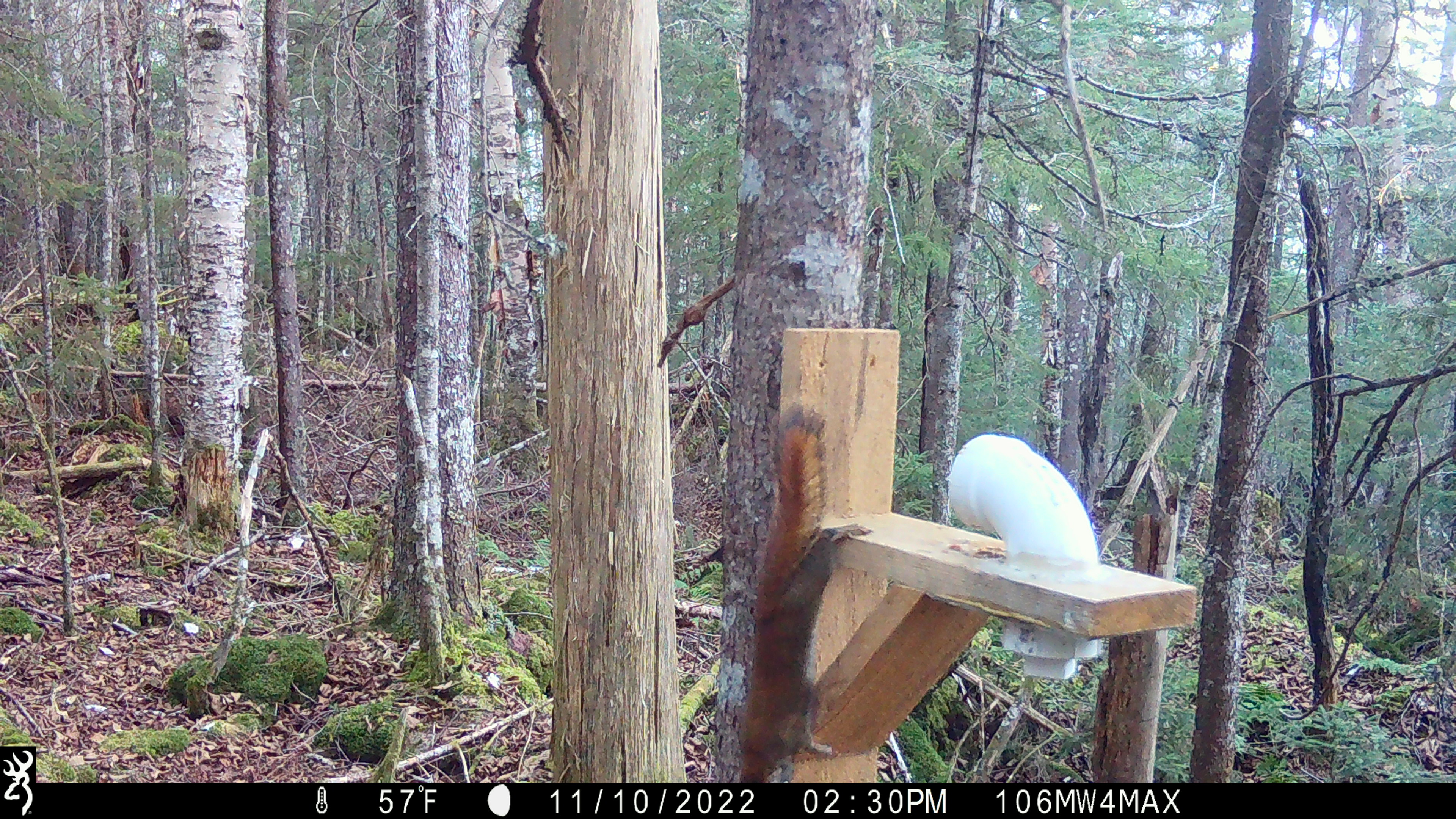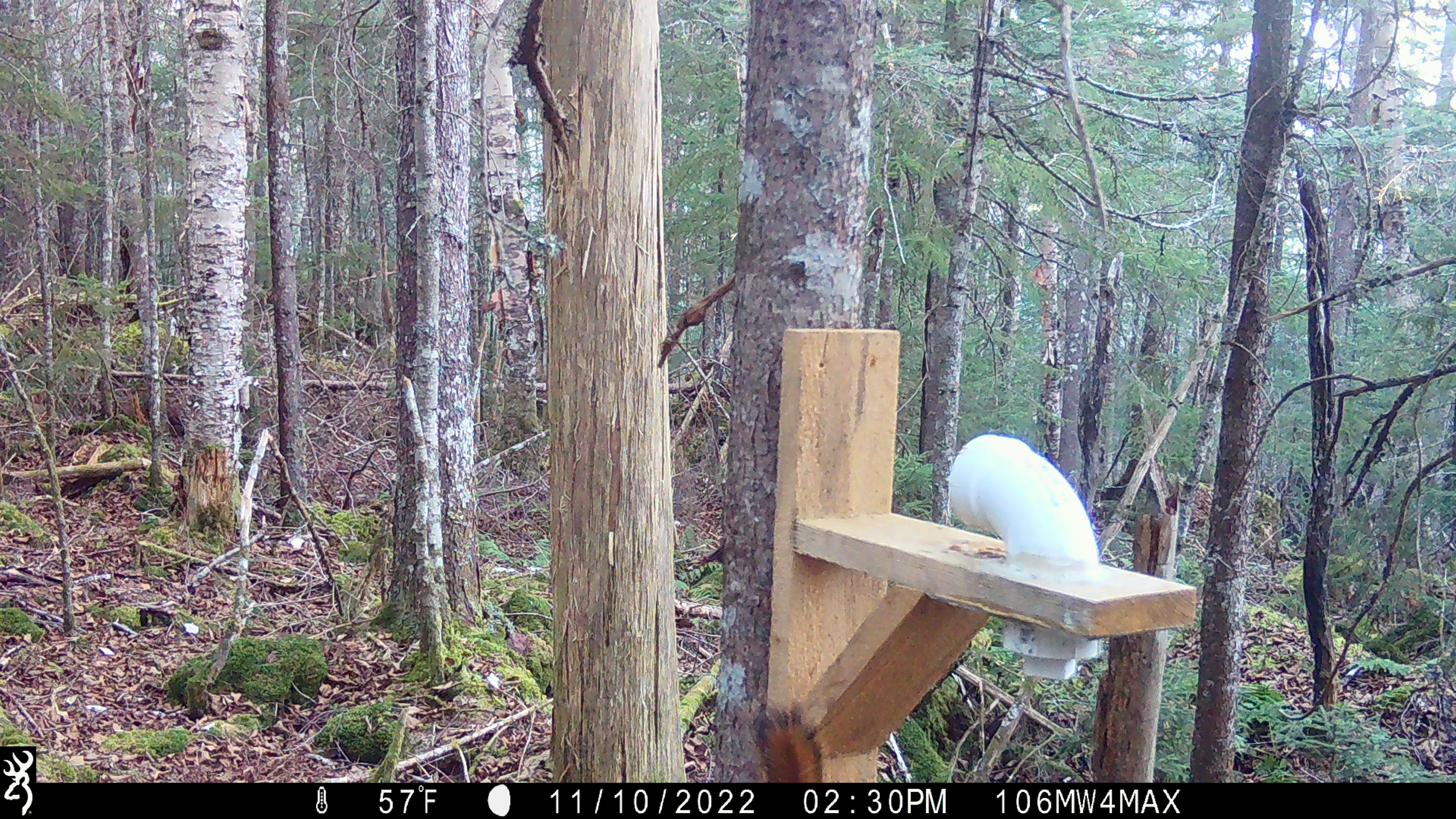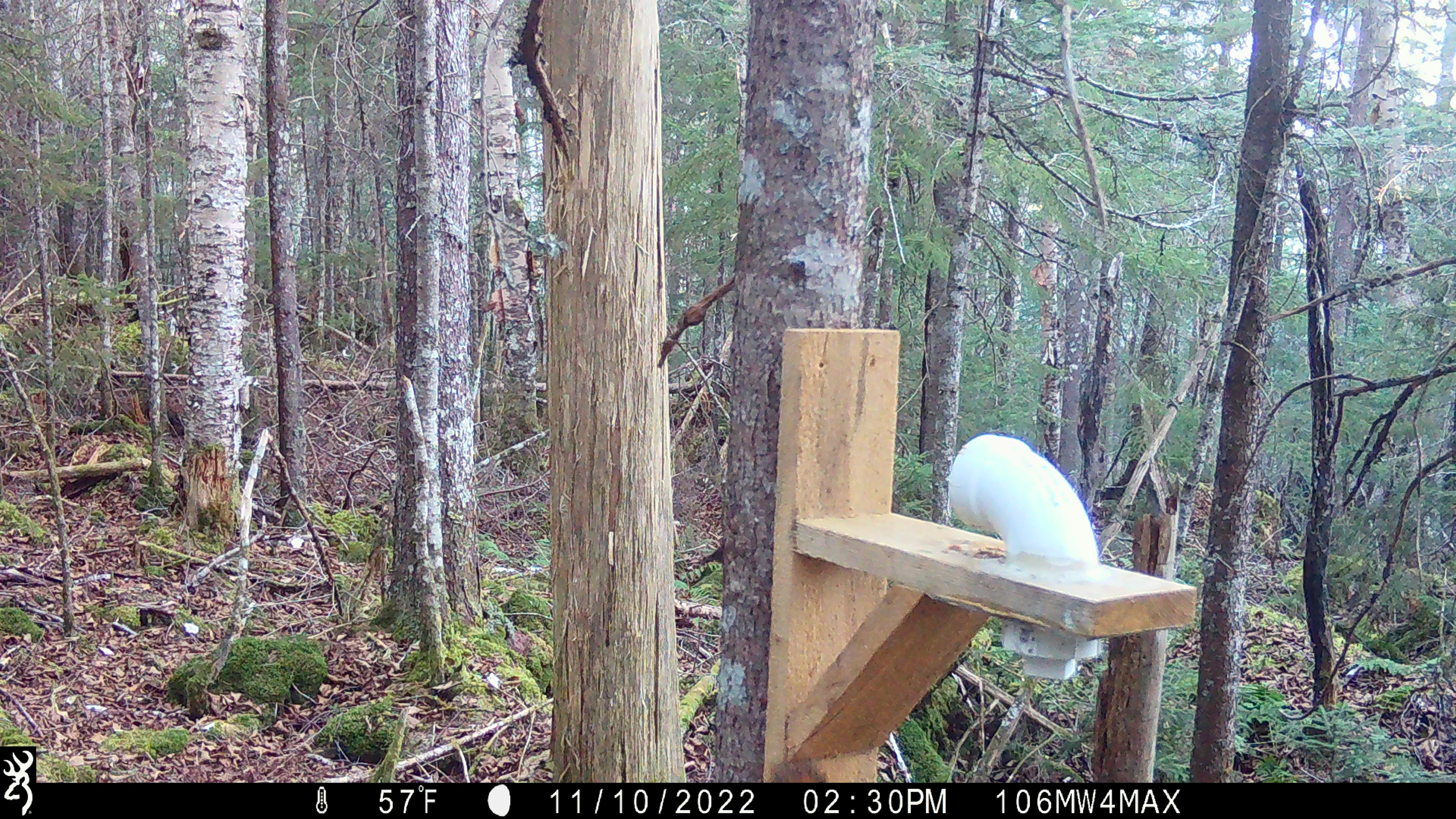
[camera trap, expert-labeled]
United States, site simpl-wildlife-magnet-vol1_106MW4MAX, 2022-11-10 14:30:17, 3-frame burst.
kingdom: Animalia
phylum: Chordata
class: Mammalia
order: Rodentia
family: Sciuridae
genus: Tamiasciurus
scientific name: Tamiasciurus hudsonicus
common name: red squirrel